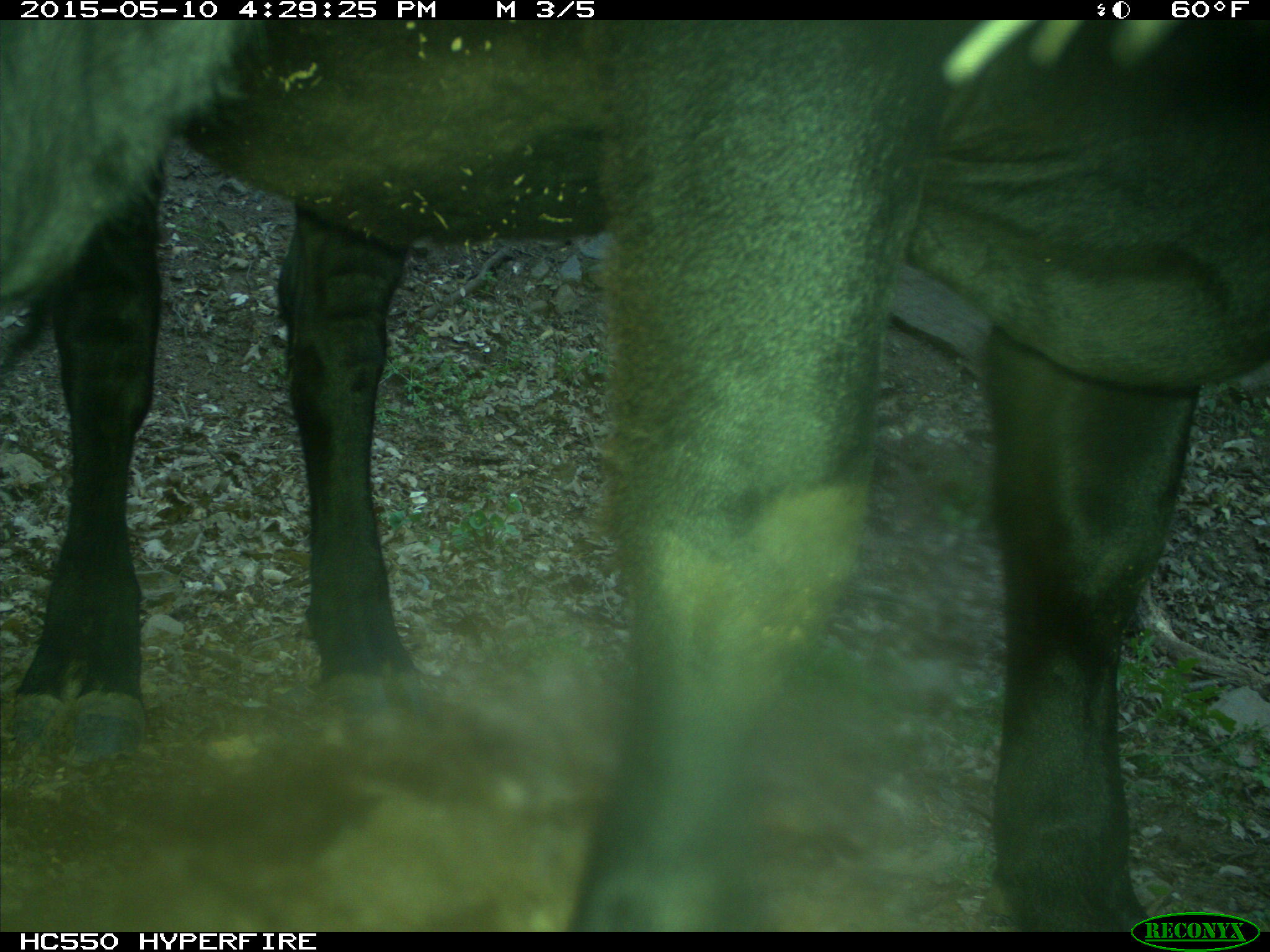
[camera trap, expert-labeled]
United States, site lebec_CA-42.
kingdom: Animalia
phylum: Chordata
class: Mammalia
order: Artiodactyla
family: Bovidae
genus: Bos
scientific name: Bos taurus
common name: domestic cow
Bos taurus (domestic cow).